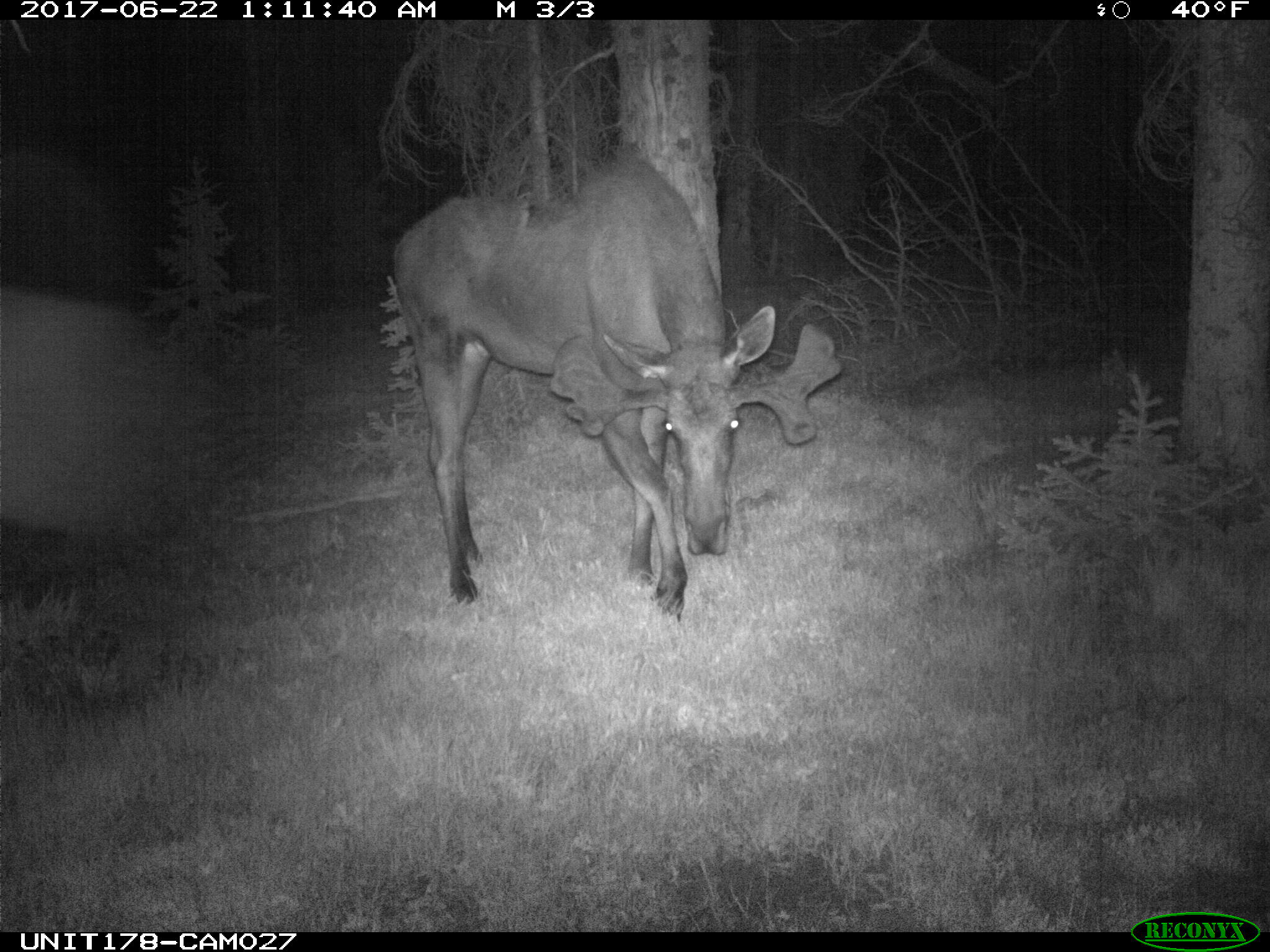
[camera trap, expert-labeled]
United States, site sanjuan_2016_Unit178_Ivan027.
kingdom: Animalia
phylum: Chordata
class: Mammalia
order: Artiodactyla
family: Cervidae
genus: Alces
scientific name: Alces alces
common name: moose